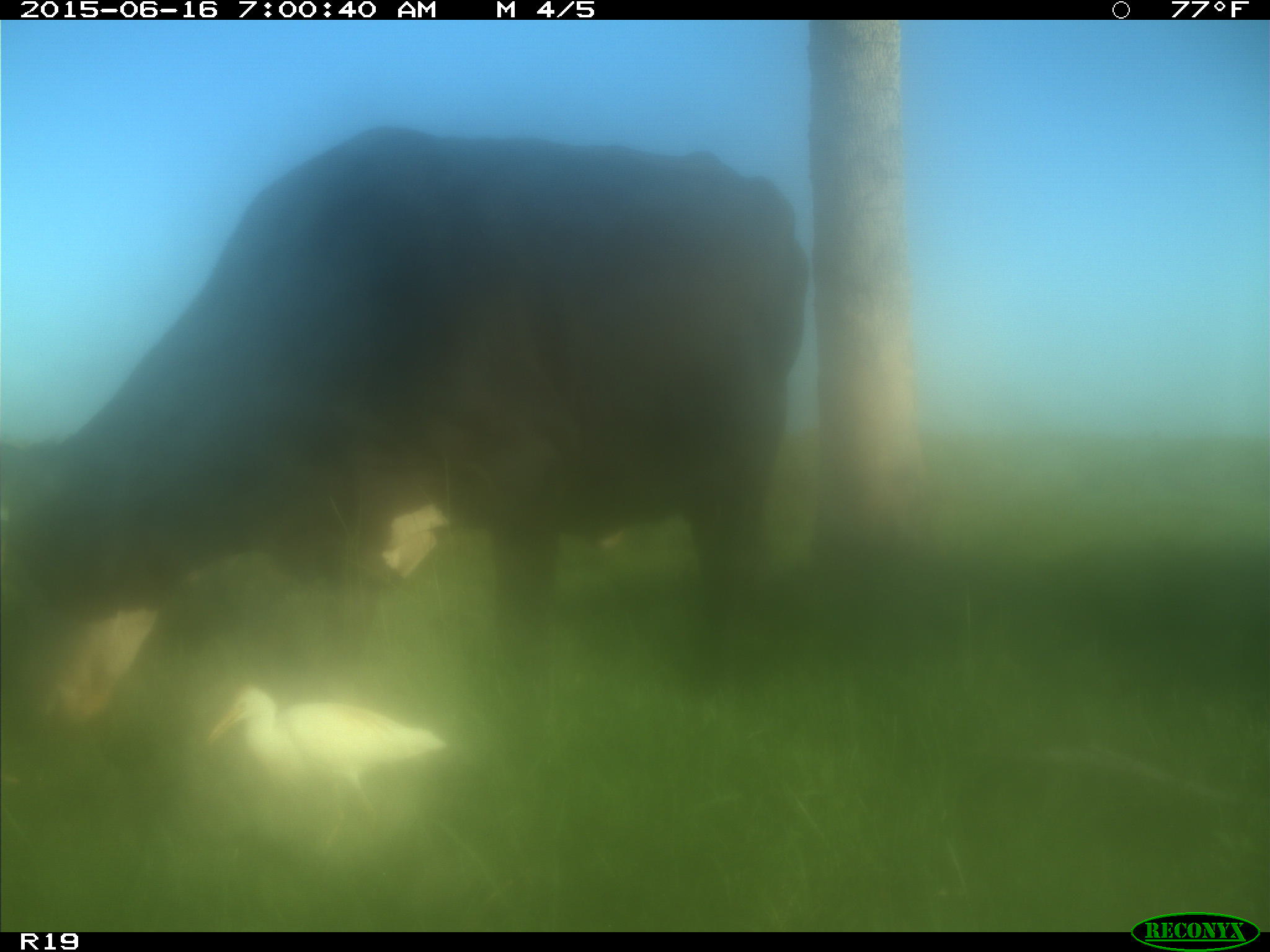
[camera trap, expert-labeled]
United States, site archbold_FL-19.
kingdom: Animalia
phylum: Chordata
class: Mammalia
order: Artiodactyla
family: Bovidae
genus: Bos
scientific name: Bos taurus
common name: domestic cow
Bos taurus (domestic cow).